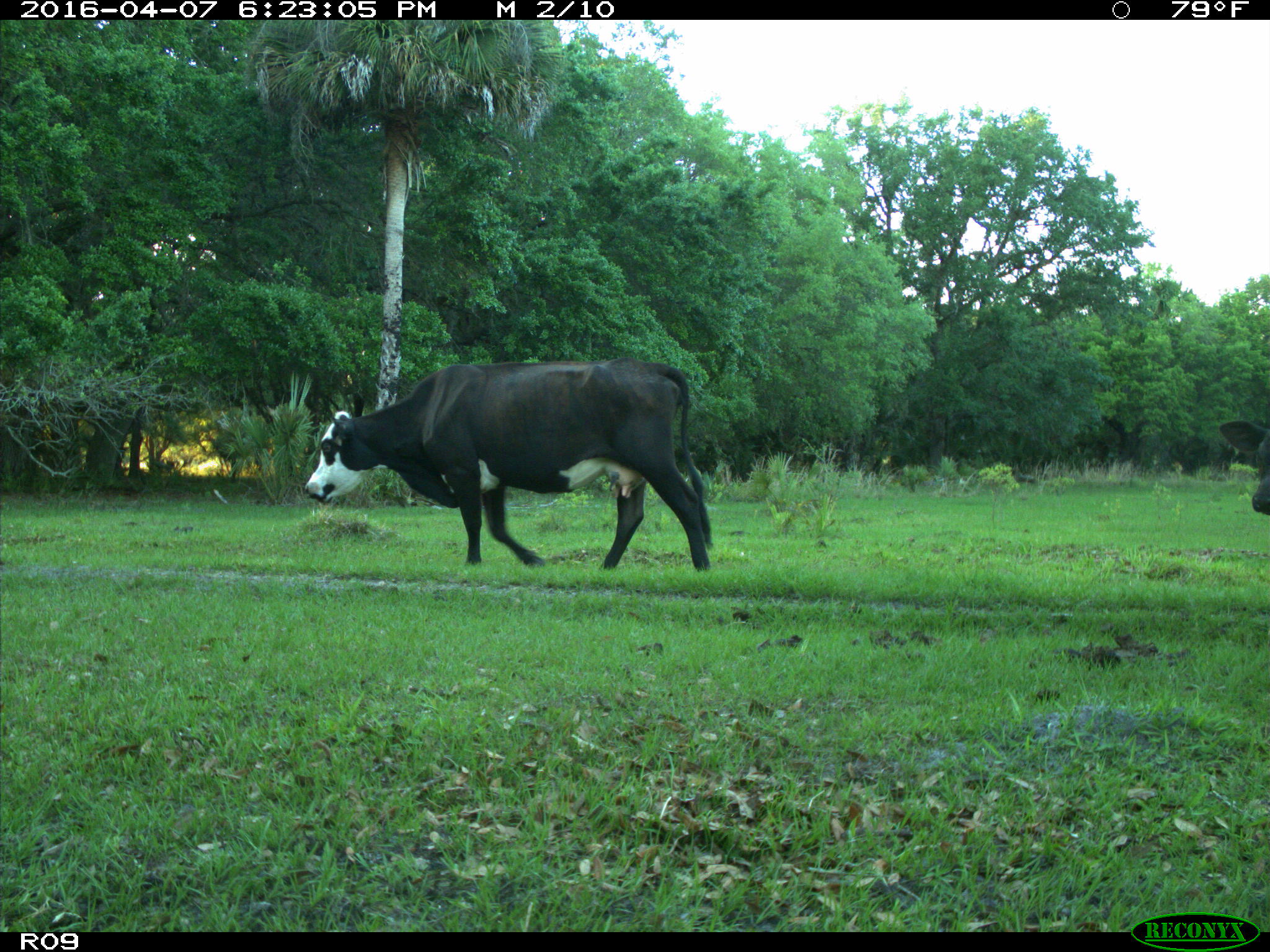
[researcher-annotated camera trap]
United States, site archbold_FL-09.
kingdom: Animalia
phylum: Chordata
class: Mammalia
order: Artiodactyla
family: Bovidae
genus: Bos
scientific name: Bos taurus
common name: domestic cow